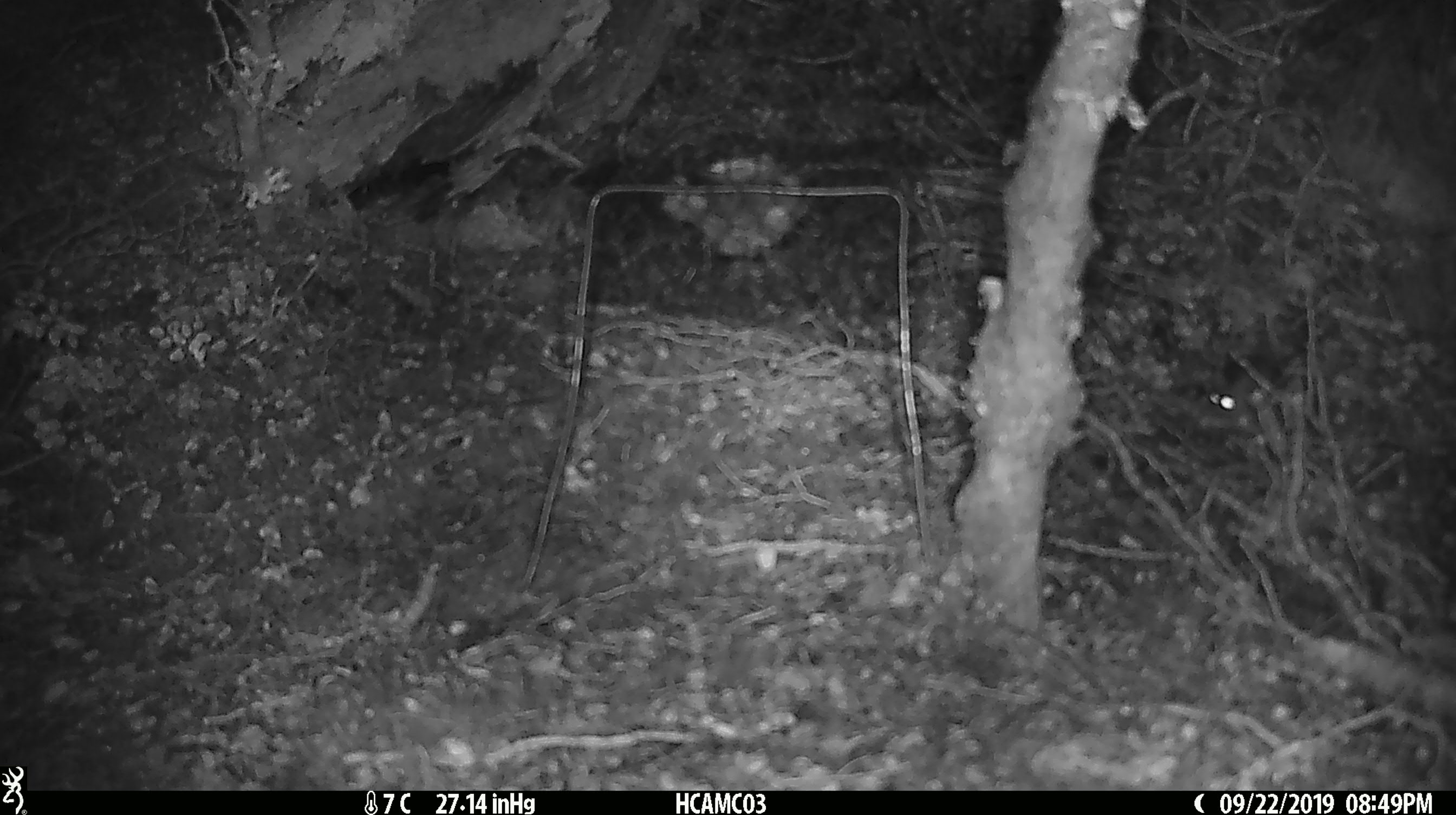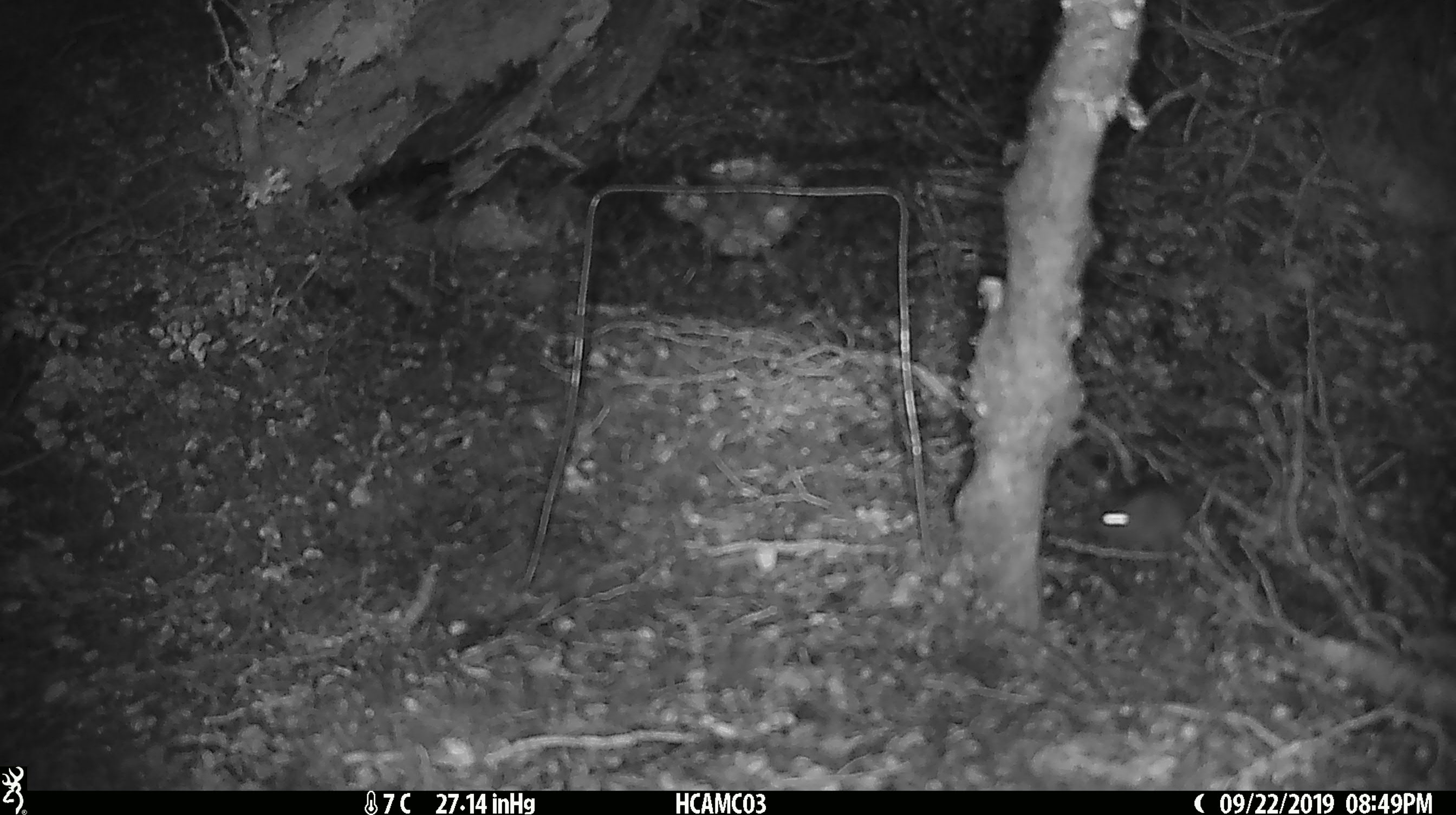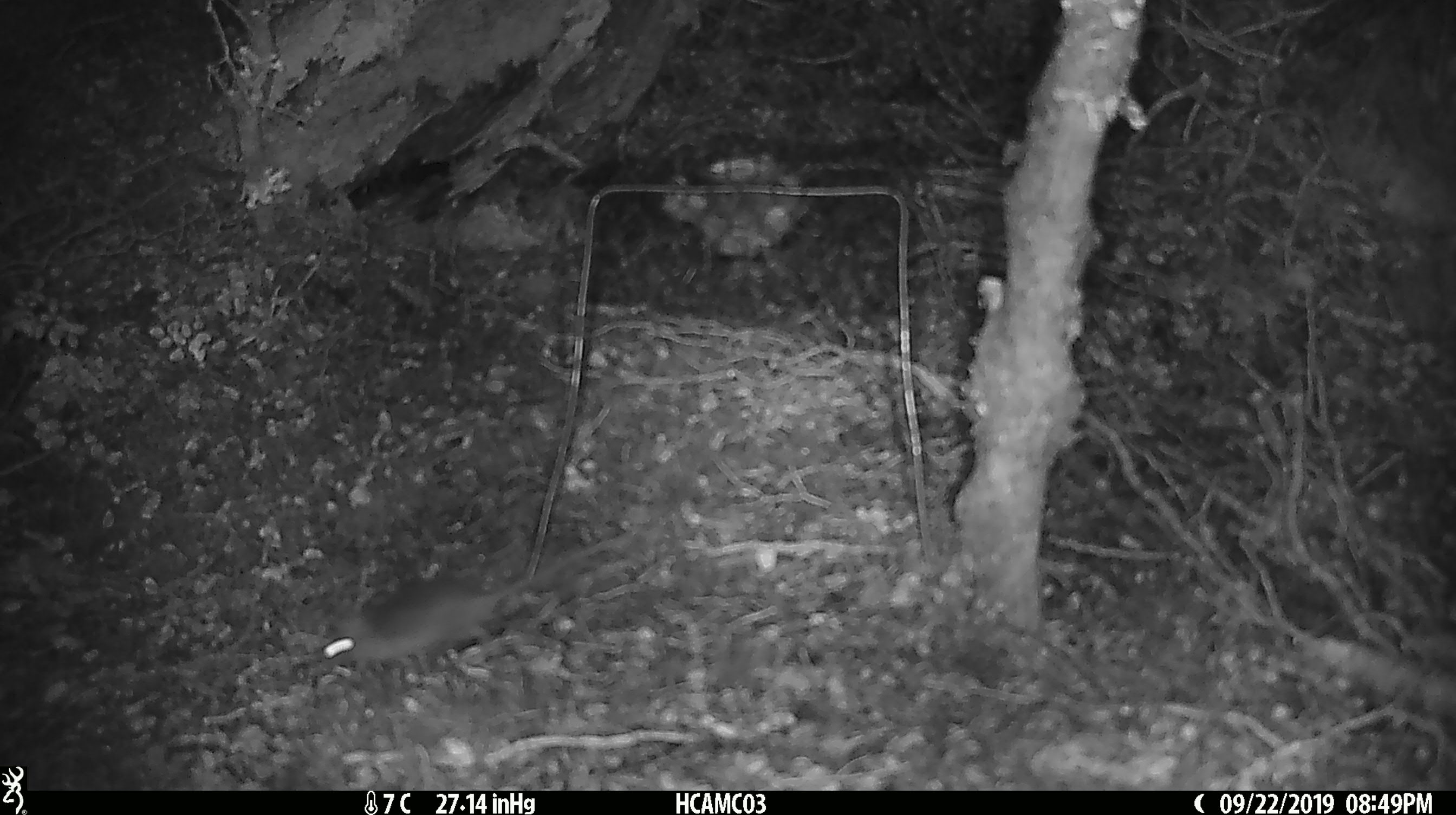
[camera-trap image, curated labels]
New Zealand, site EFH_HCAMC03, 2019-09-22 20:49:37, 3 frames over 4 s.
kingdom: Animalia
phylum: Chordata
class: Mammalia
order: Rodentia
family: Muridae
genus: Mus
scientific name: Mus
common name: mouse